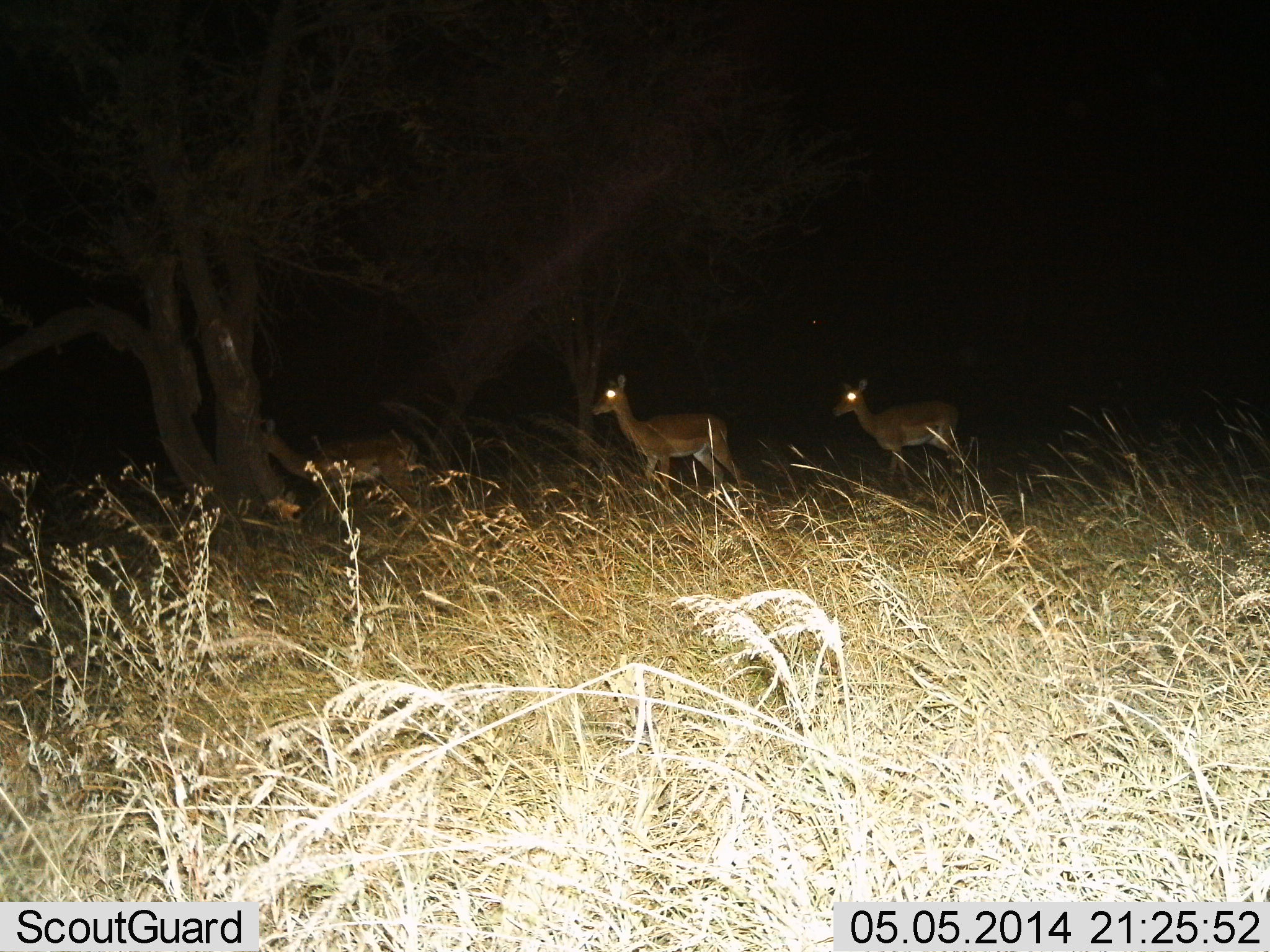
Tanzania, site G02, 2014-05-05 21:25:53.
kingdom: Animalia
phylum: Chordata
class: Mammalia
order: Artiodactyla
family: Bovidae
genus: Aepyceros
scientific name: Aepyceros melampus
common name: impala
Impala (Aepyceros melampus), count 3. Behavior (volunteer vote fractions): standing 20%, resting 0%, moving 80%, interacting 0%. Young present (vote fraction): 10%. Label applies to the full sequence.